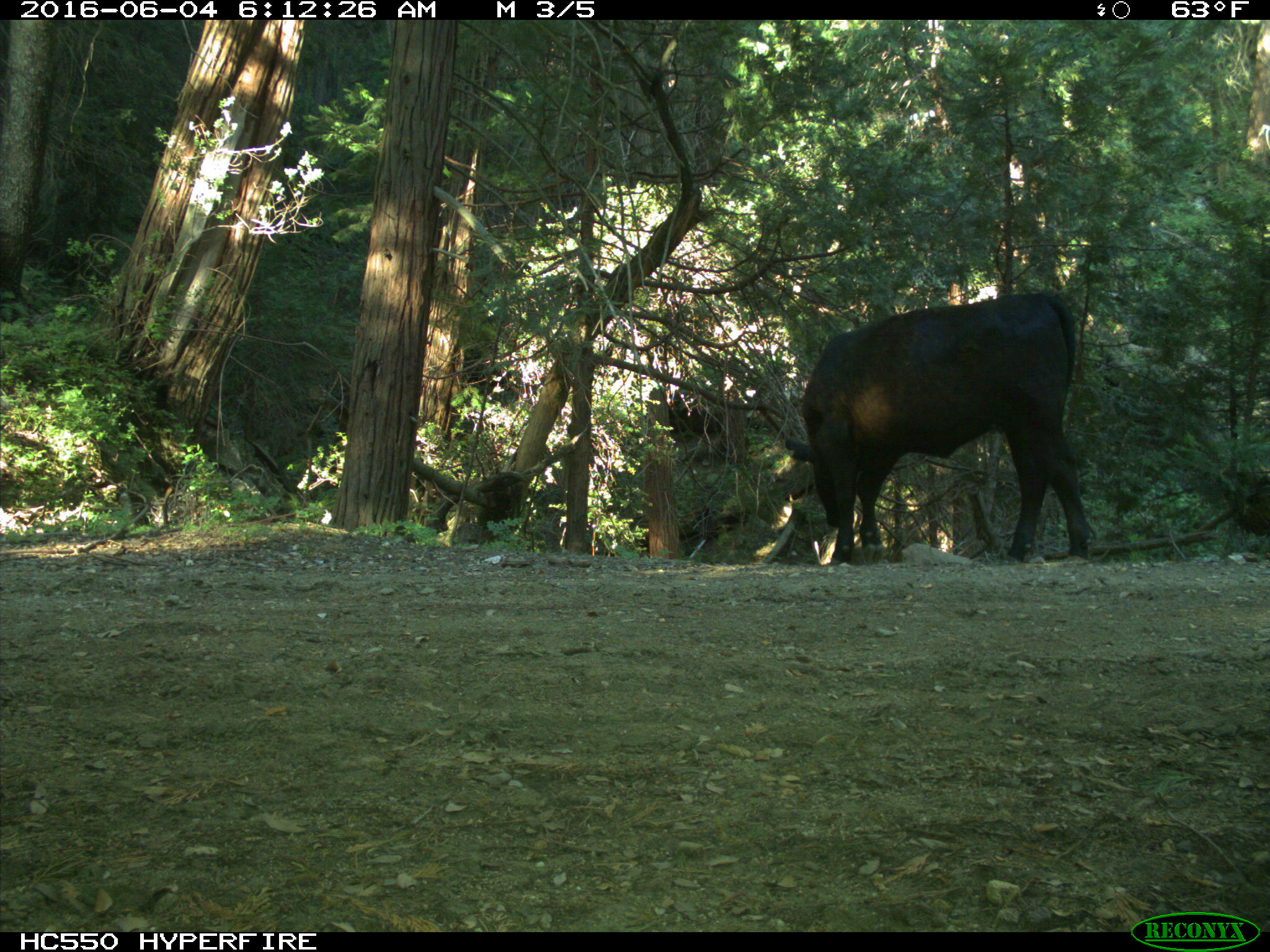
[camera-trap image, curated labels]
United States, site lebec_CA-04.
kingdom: Animalia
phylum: Chordata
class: Mammalia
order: Artiodactyla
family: Bovidae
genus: Bos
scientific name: Bos taurus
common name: domestic cow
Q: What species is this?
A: Bos taurus (domestic cow).